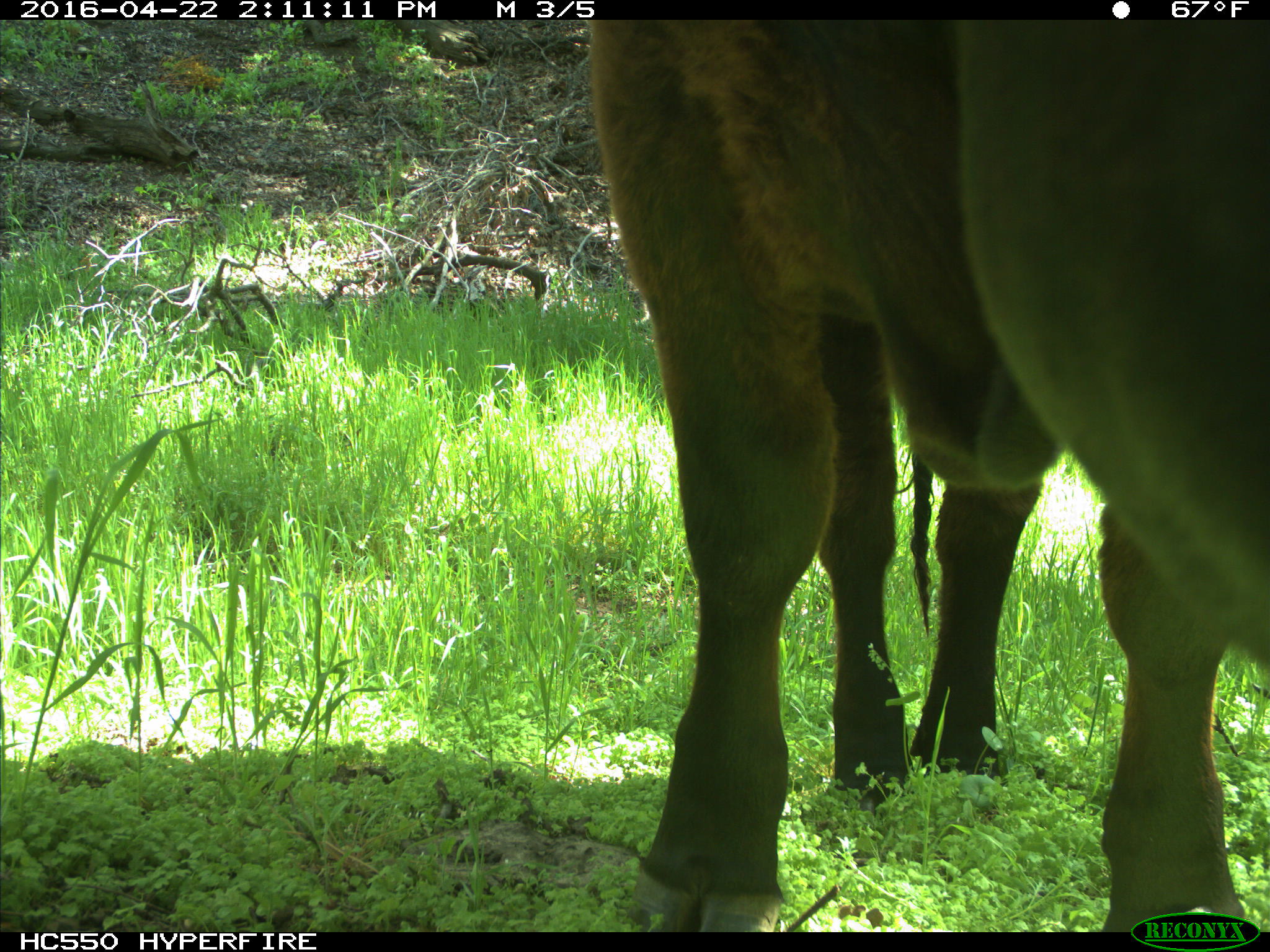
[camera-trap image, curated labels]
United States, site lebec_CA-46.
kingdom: Animalia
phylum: Chordata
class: Mammalia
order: Artiodactyla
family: Bovidae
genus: Bos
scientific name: Bos taurus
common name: domestic cow